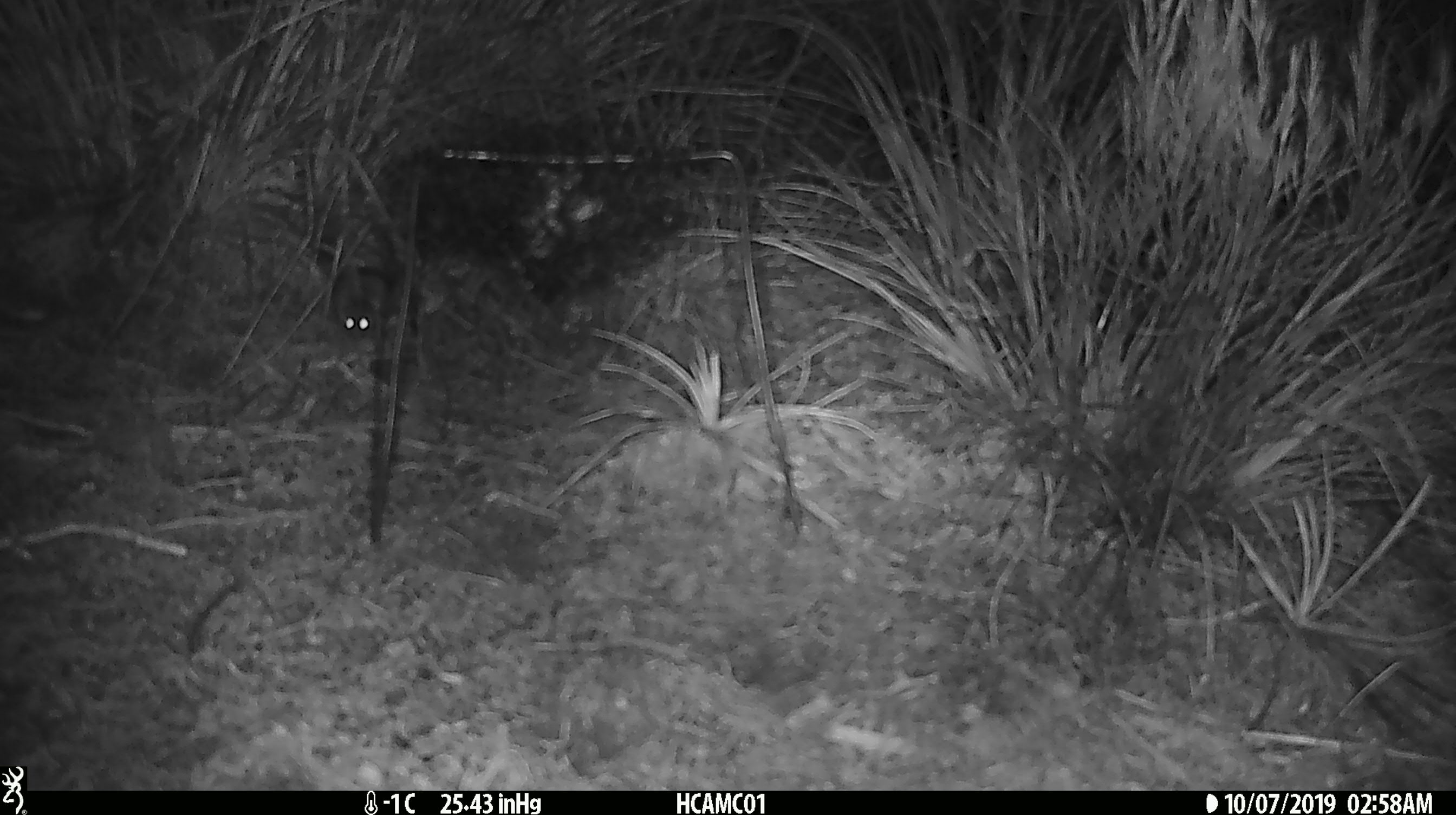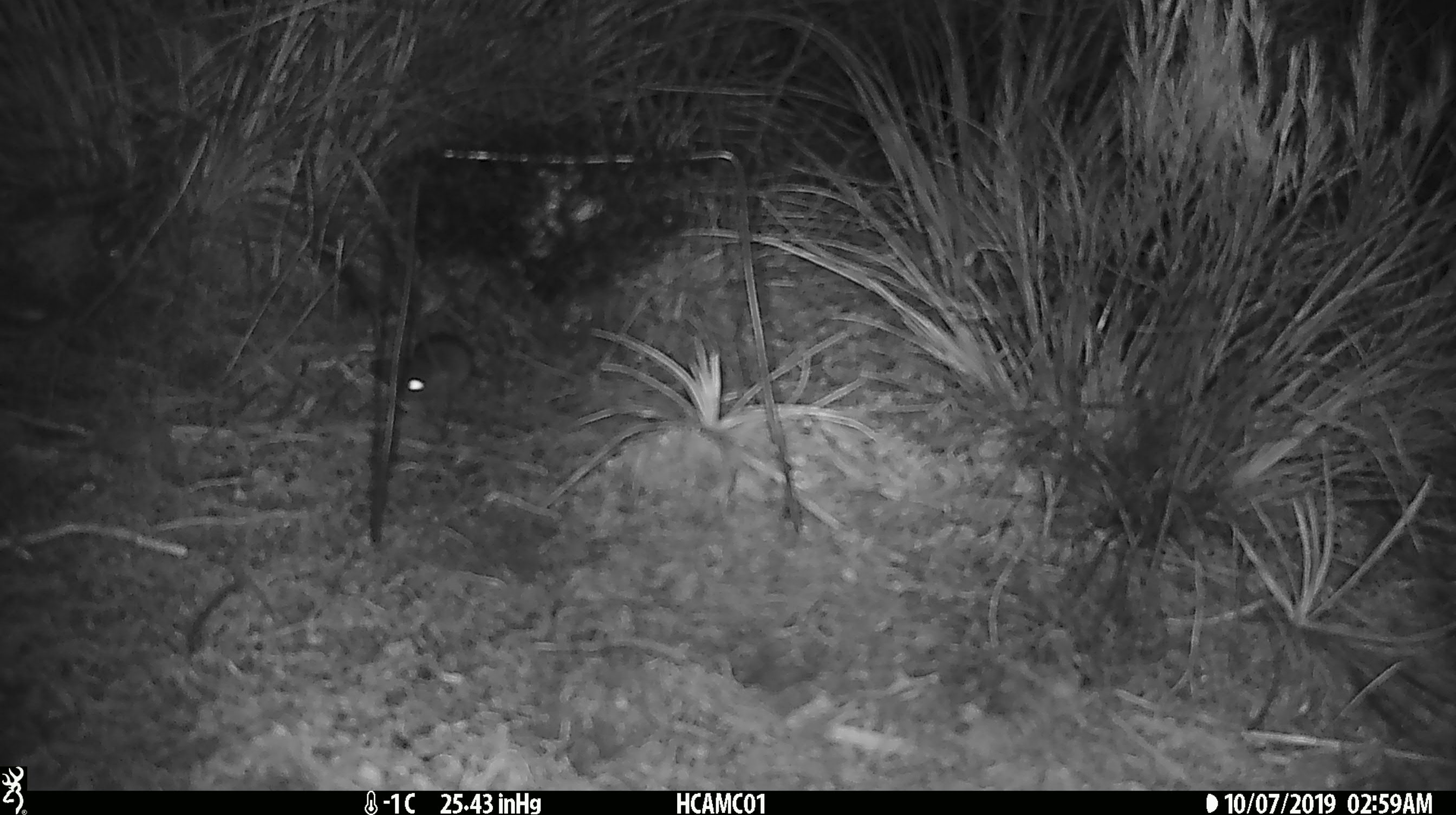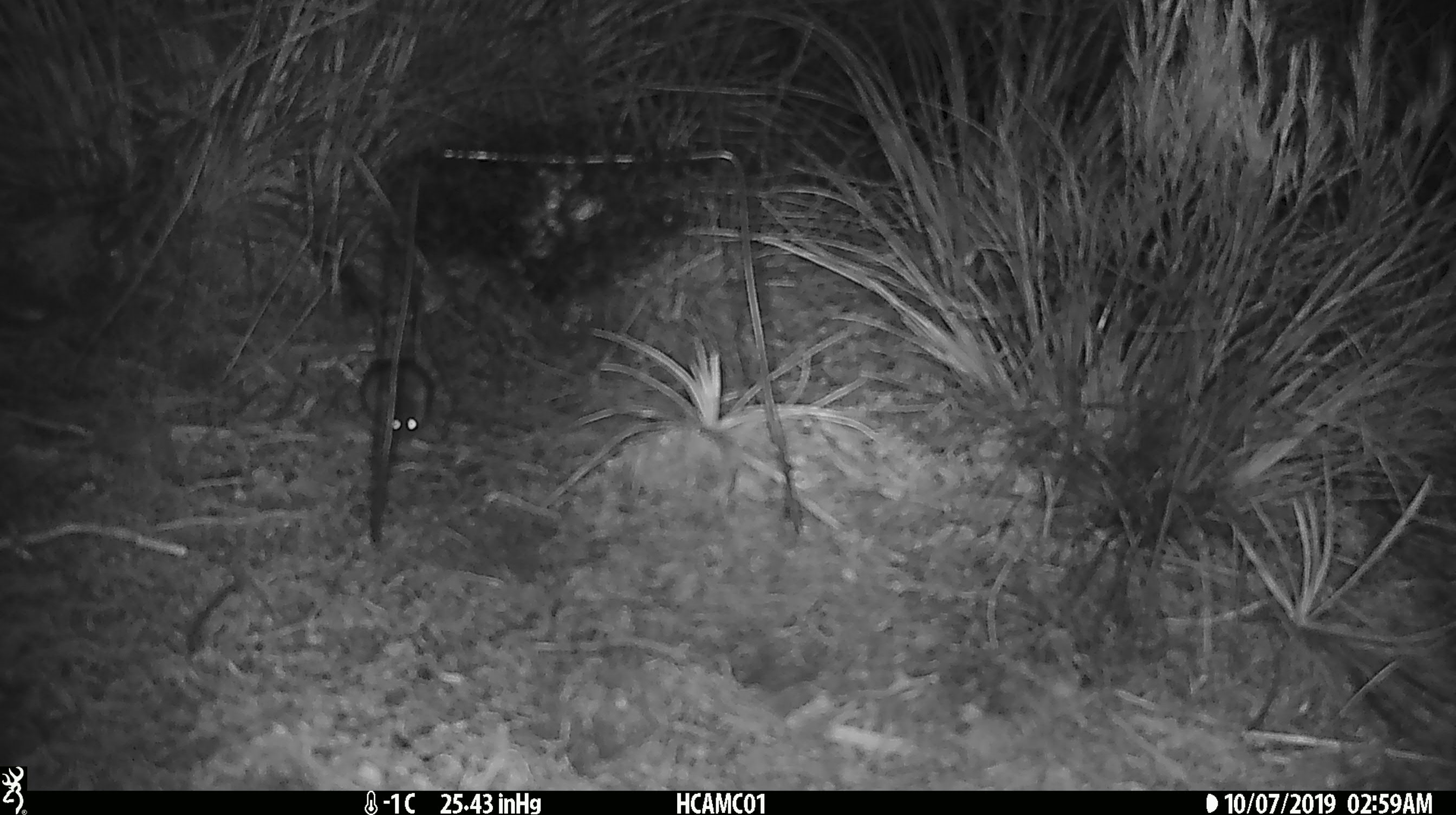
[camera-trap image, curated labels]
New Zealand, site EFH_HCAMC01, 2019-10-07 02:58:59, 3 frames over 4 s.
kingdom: Animalia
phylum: Chordata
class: Mammalia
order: Rodentia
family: Muridae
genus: Mus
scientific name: Mus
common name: mouse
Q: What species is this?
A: Mouse (Mus).